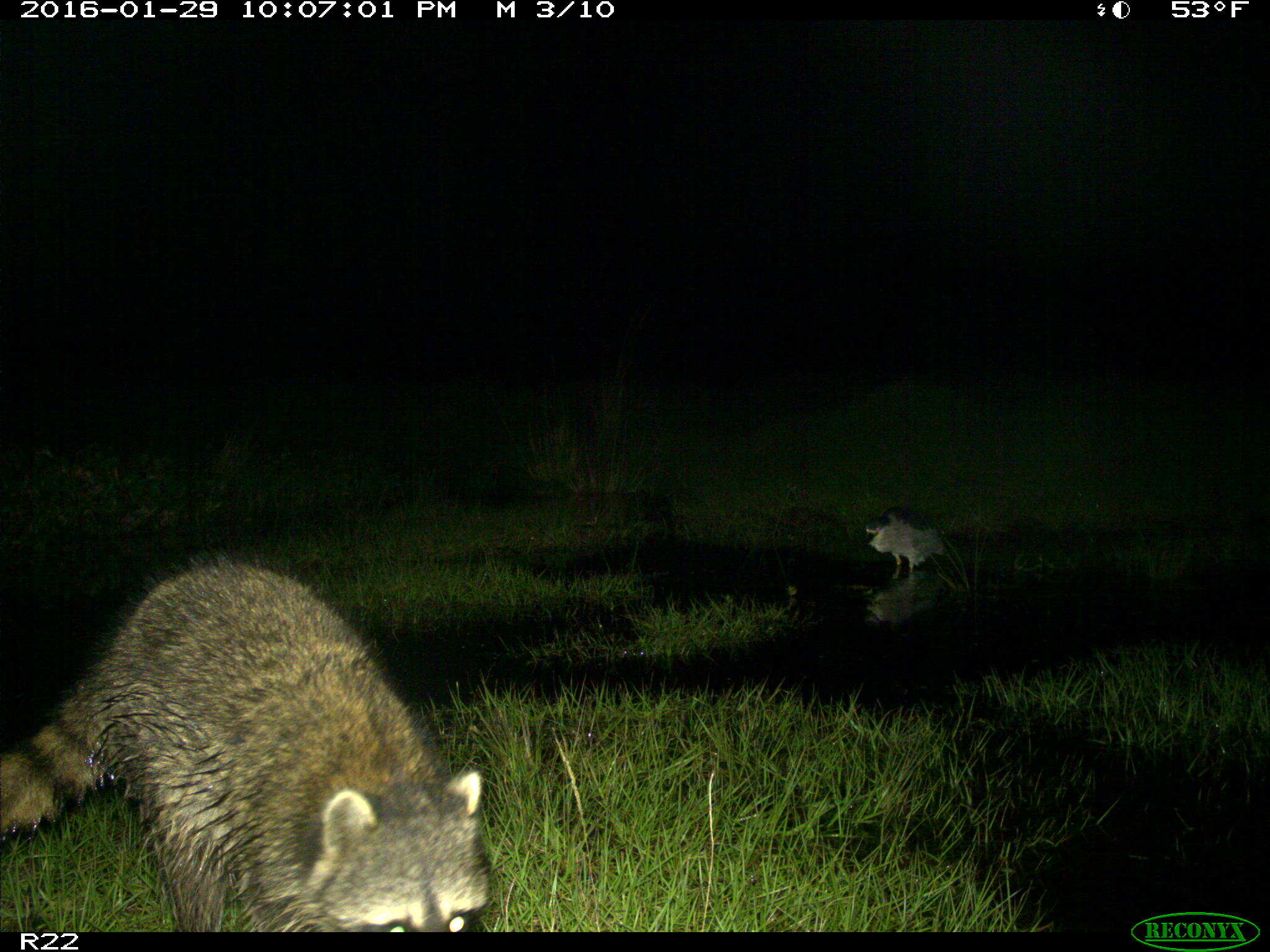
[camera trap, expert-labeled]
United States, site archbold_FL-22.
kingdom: Animalia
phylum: Chordata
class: Mammalia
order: Carnivora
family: Procyonidae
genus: Procyon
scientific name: Procyon lotor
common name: common raccoon